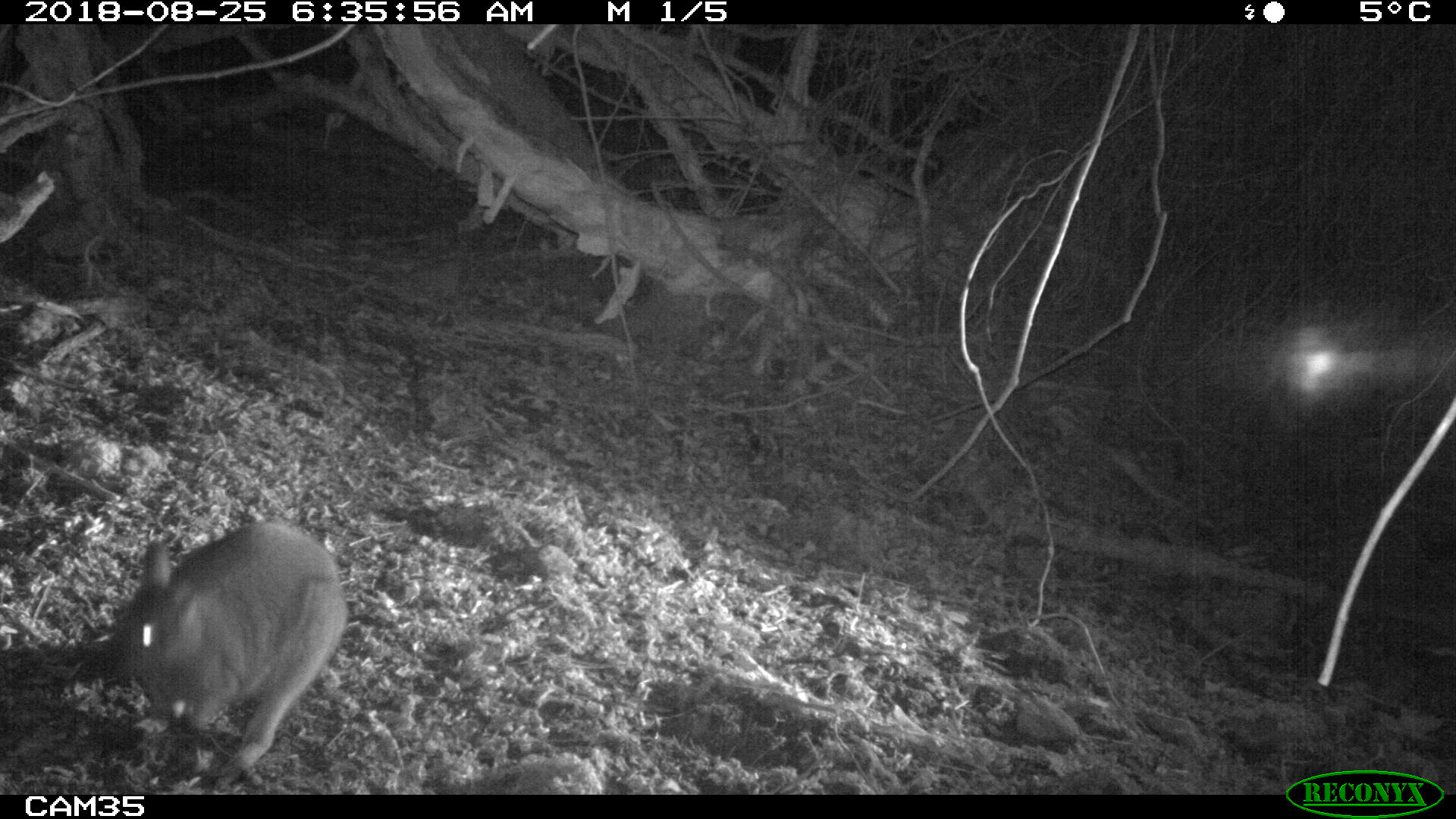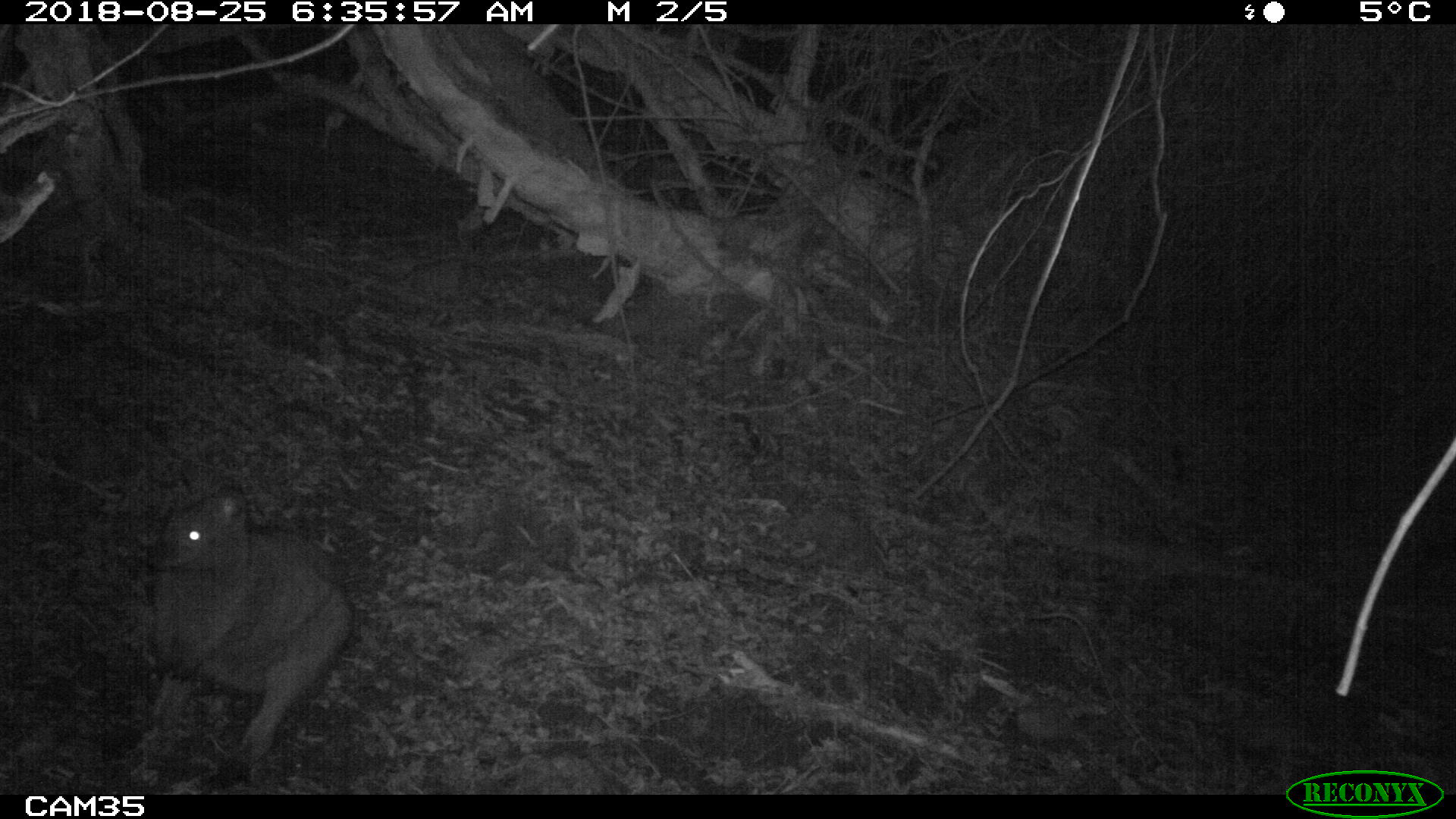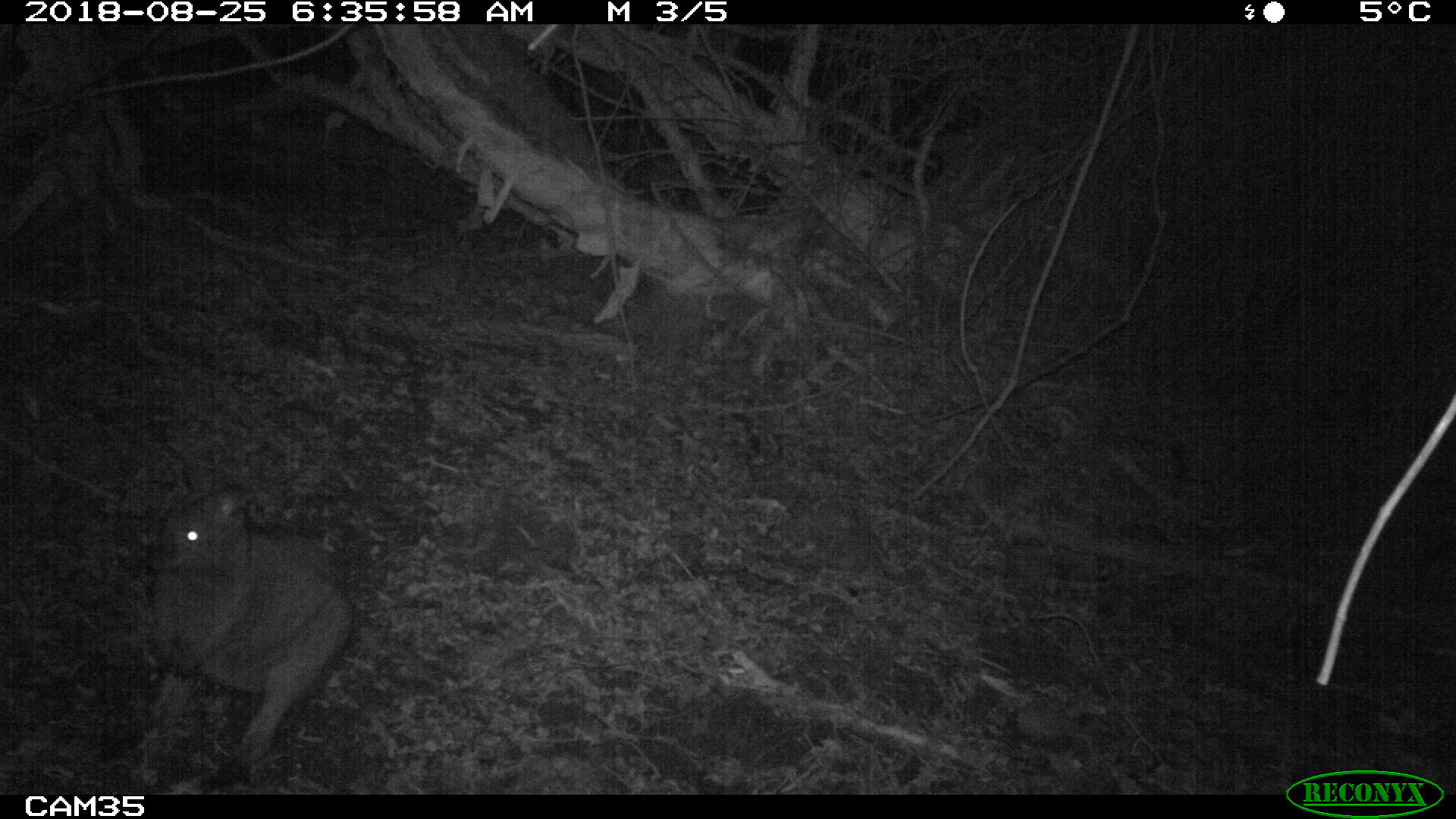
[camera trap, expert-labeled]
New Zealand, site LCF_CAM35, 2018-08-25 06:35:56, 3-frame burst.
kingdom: Animalia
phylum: Chordata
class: Mammalia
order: Diprotodontia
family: Macropodidae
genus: Notamacropus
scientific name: Notamacropus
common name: wallaby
Wallaby (Notamacropus).